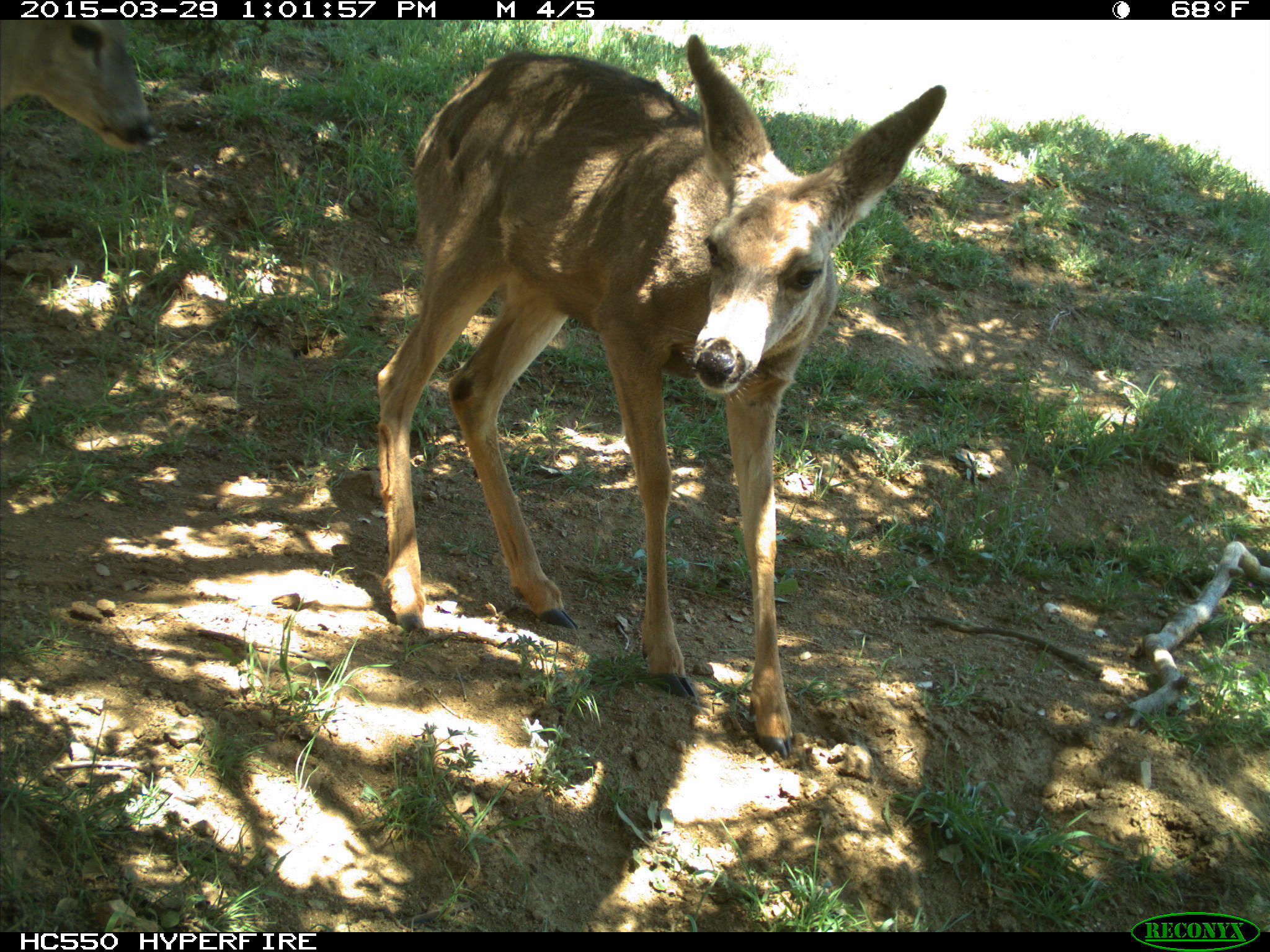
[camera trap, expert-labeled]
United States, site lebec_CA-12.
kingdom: Animalia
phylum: Chordata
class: Mammalia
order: Artiodactyla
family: Cervidae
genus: Odocoileus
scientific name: Odocoileus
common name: deer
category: unidentified deer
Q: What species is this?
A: Unidentified deer (deer) (Odocoileus).